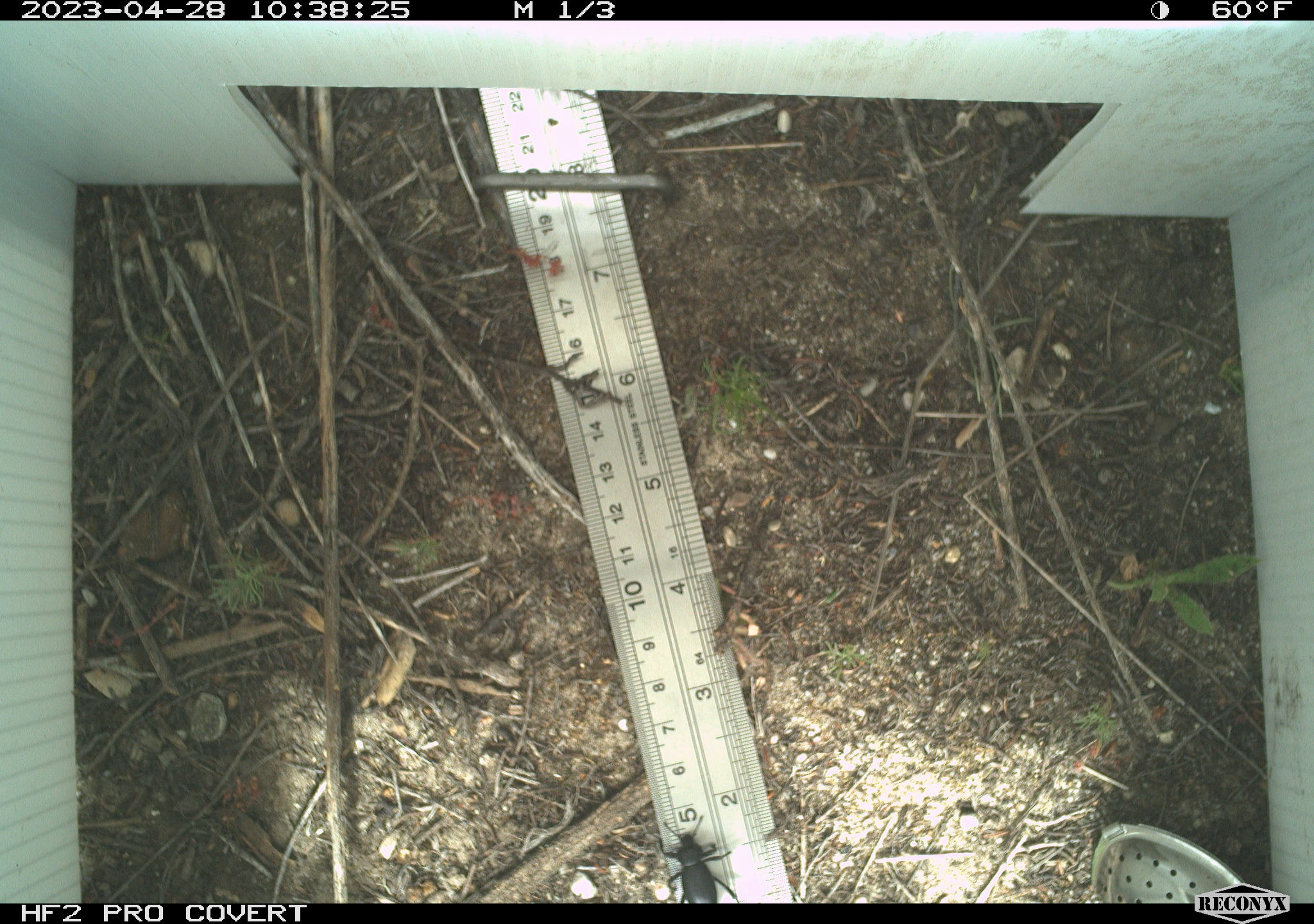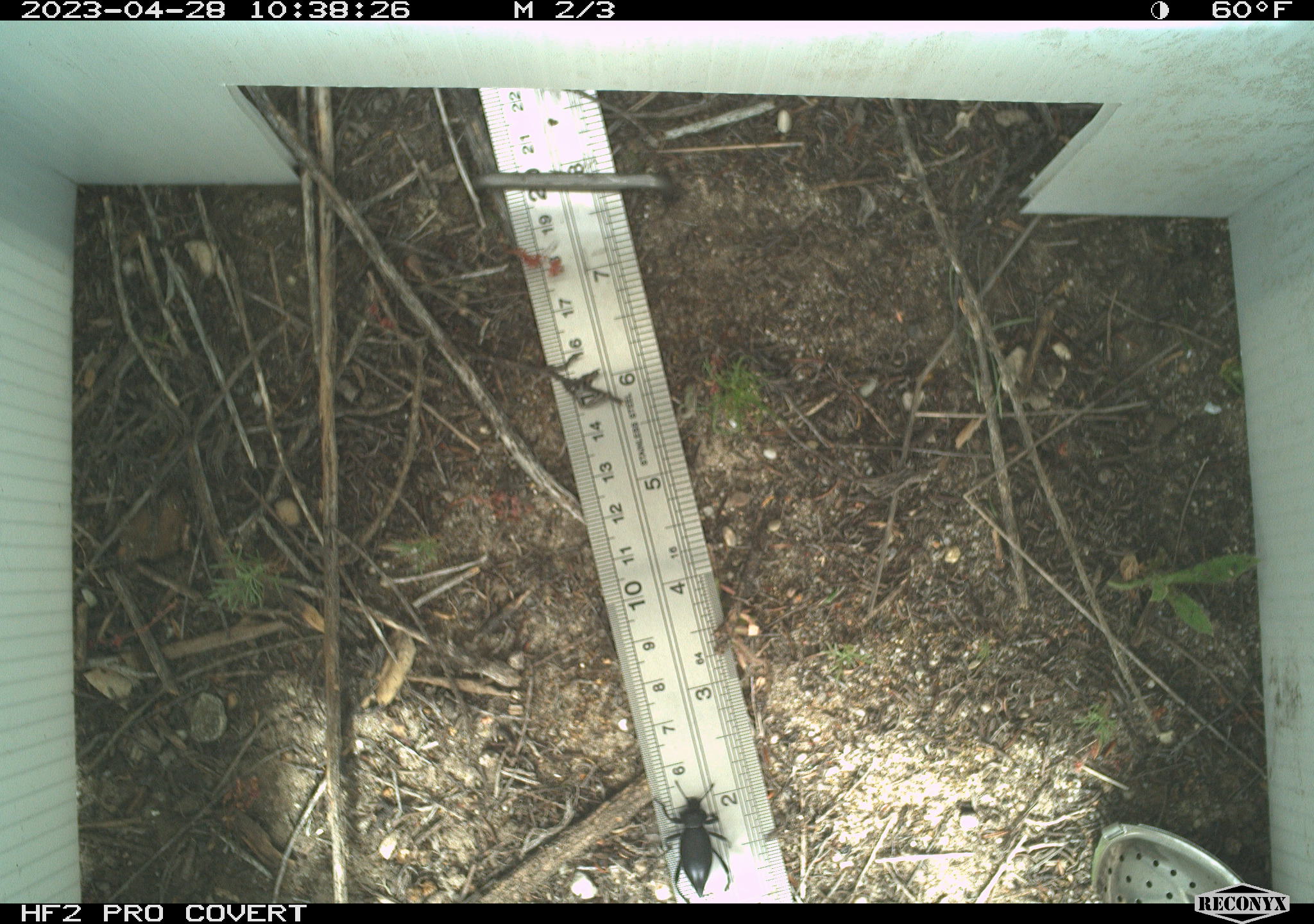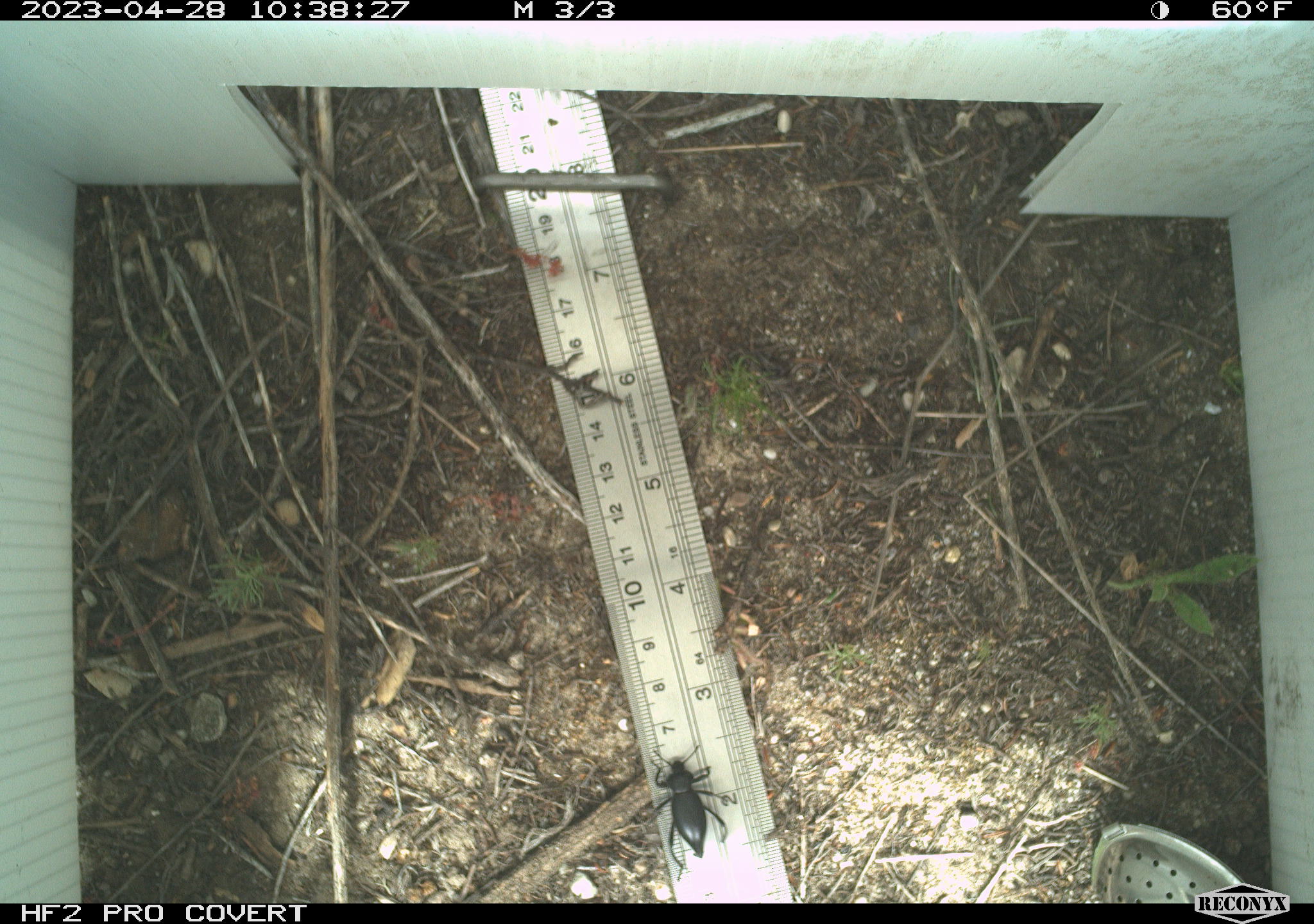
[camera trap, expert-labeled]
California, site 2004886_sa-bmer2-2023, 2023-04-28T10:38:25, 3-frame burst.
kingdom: Animalia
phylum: Arthropoda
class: Insecta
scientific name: Insecta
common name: insect